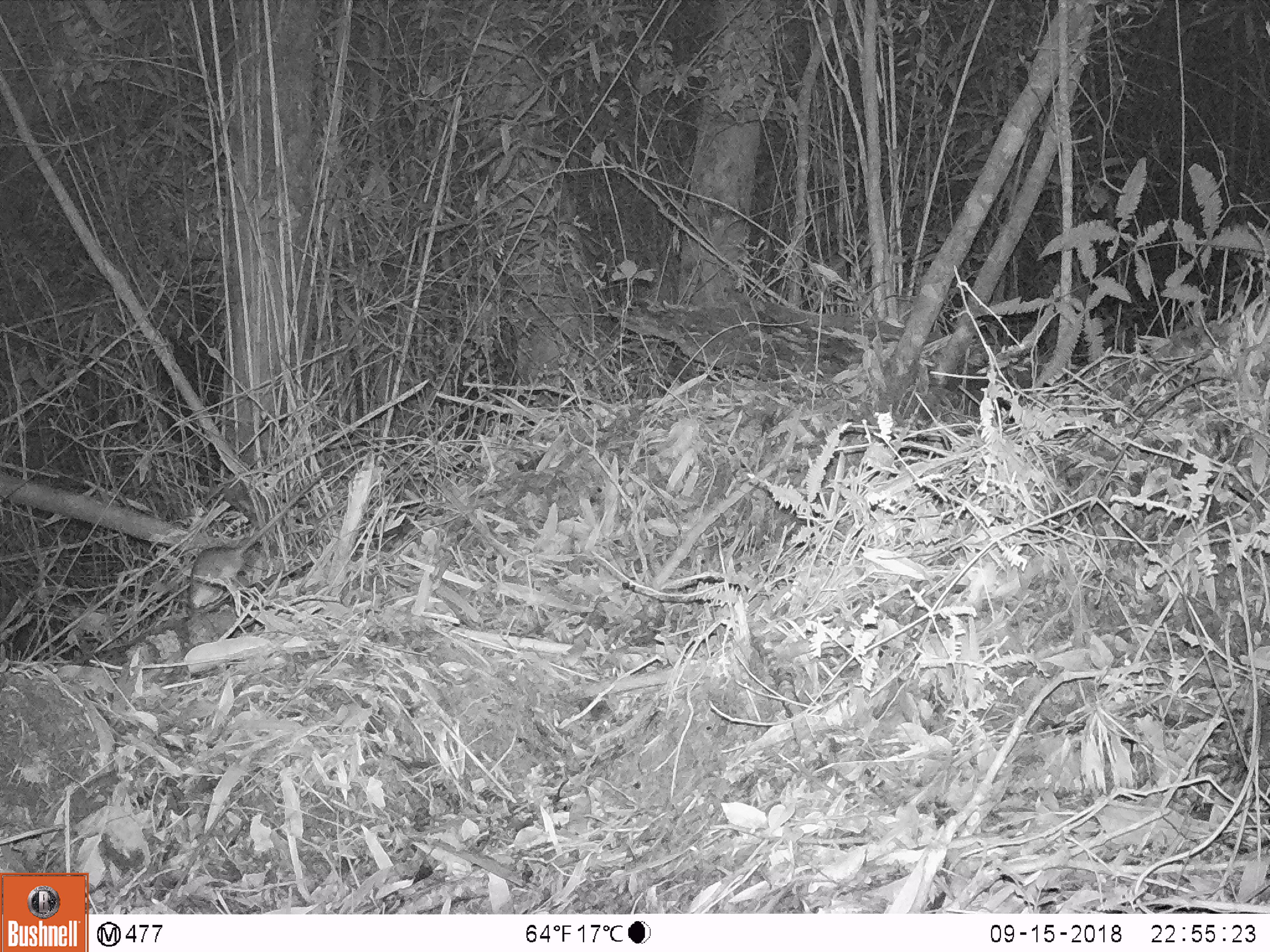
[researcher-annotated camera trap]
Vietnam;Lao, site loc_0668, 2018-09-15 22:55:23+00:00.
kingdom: Animalia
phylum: Chordata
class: Mammalia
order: Rodentia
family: Muridae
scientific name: Muridae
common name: old-world mice and rats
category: unidentified murid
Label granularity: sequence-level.